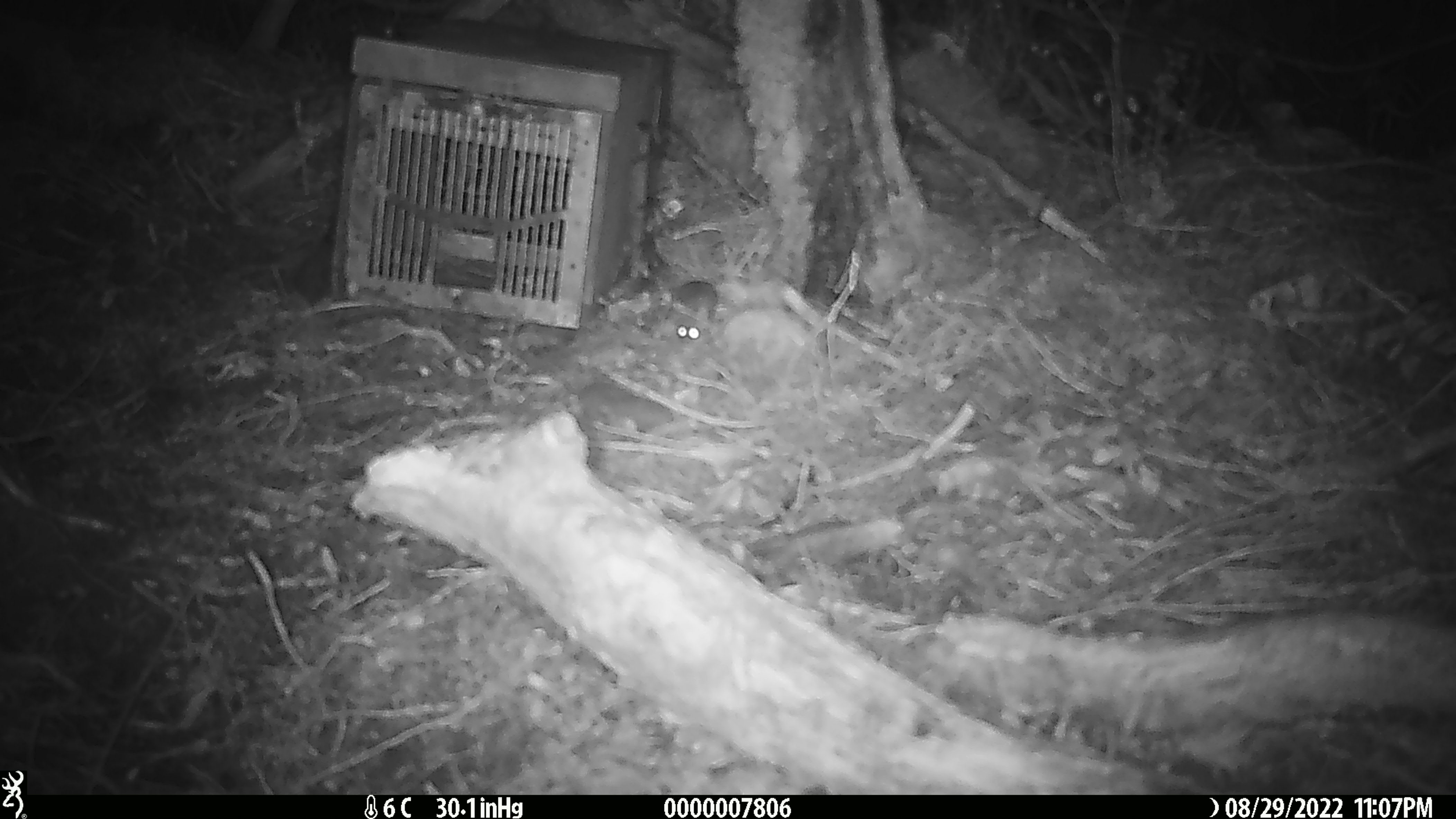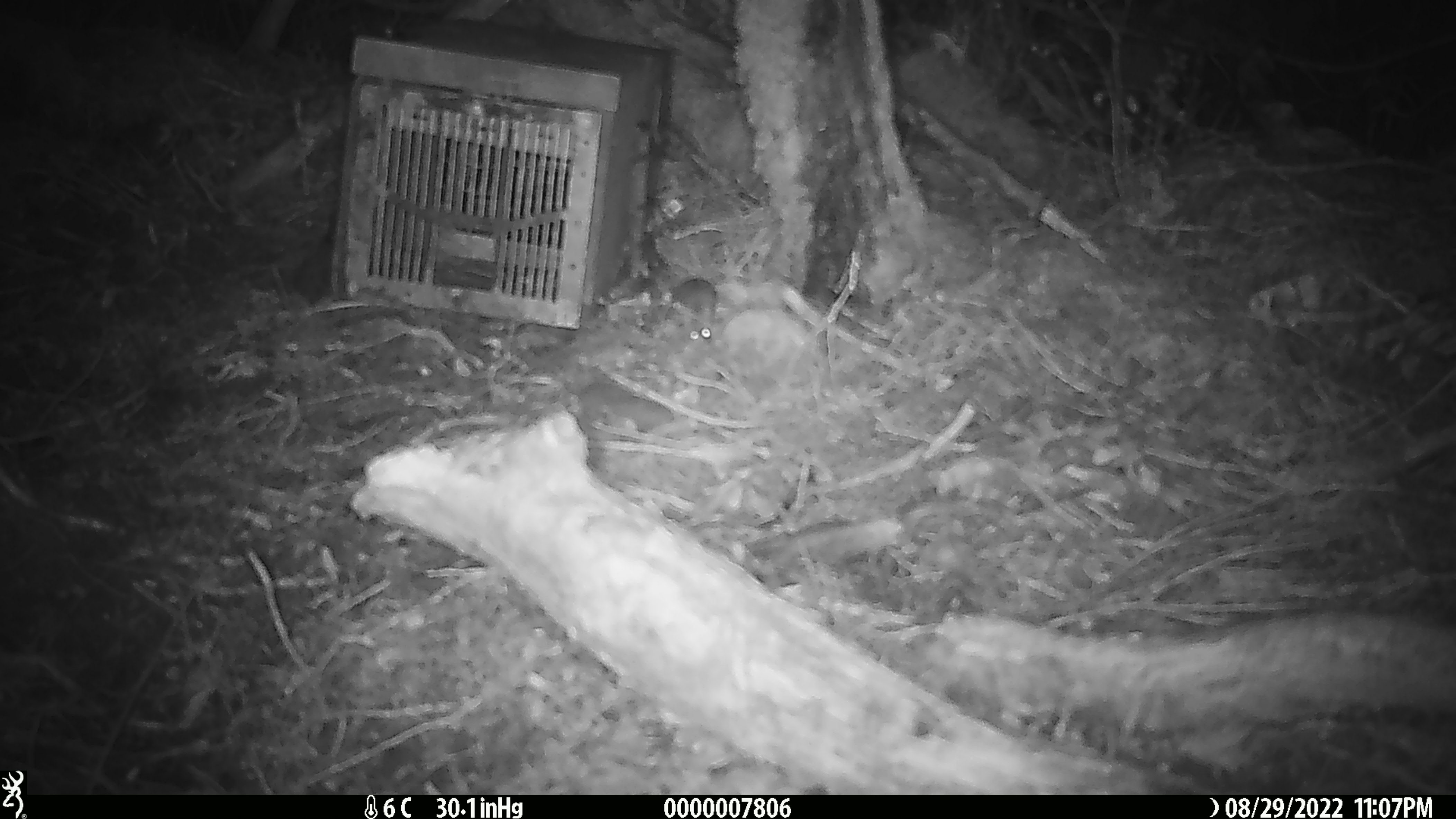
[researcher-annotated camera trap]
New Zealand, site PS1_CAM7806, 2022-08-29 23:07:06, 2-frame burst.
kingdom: Animalia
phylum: Chordata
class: Mammalia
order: Rodentia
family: Muridae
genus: Mus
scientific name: Mus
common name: mouse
Mouse (Mus).